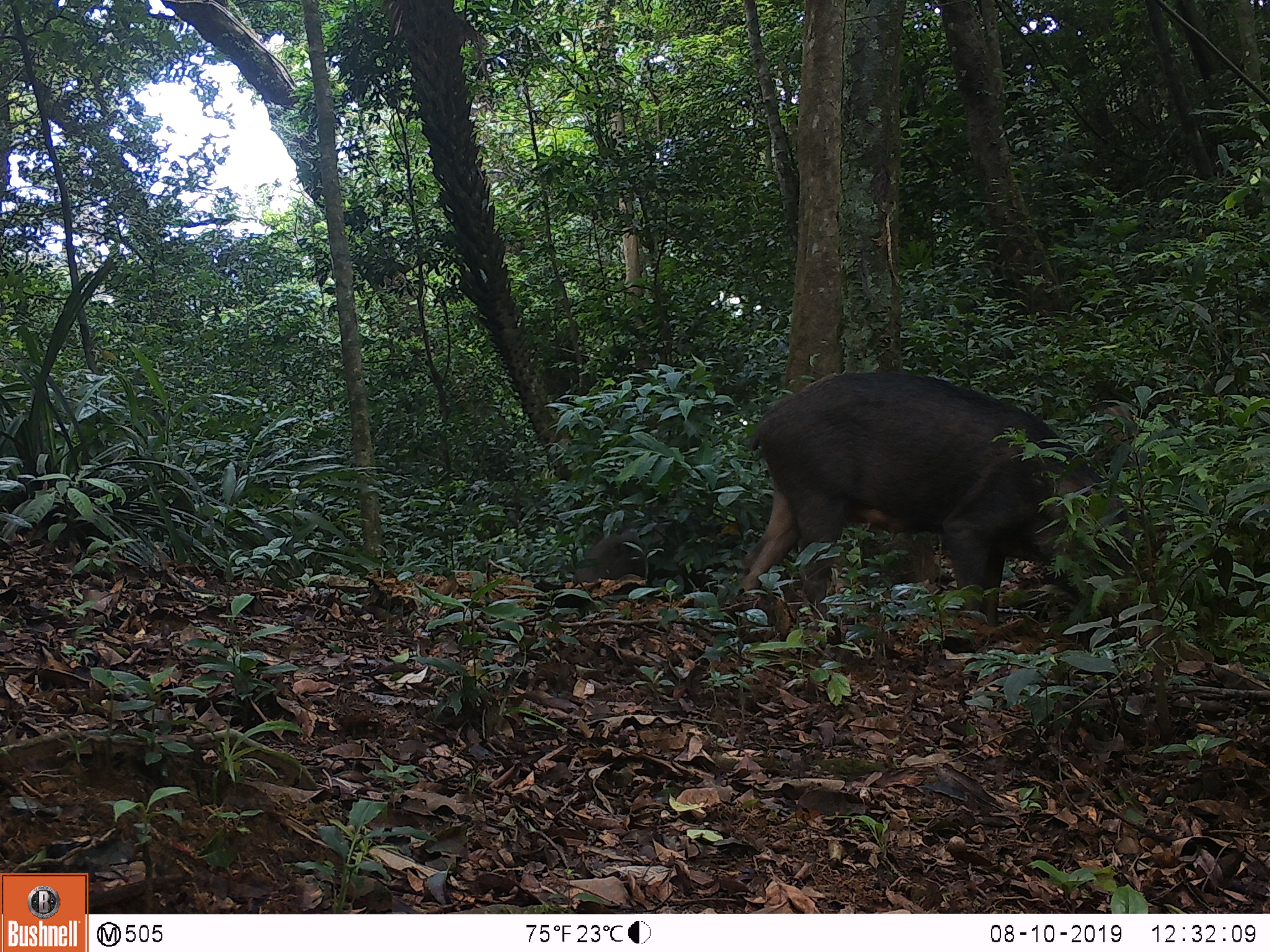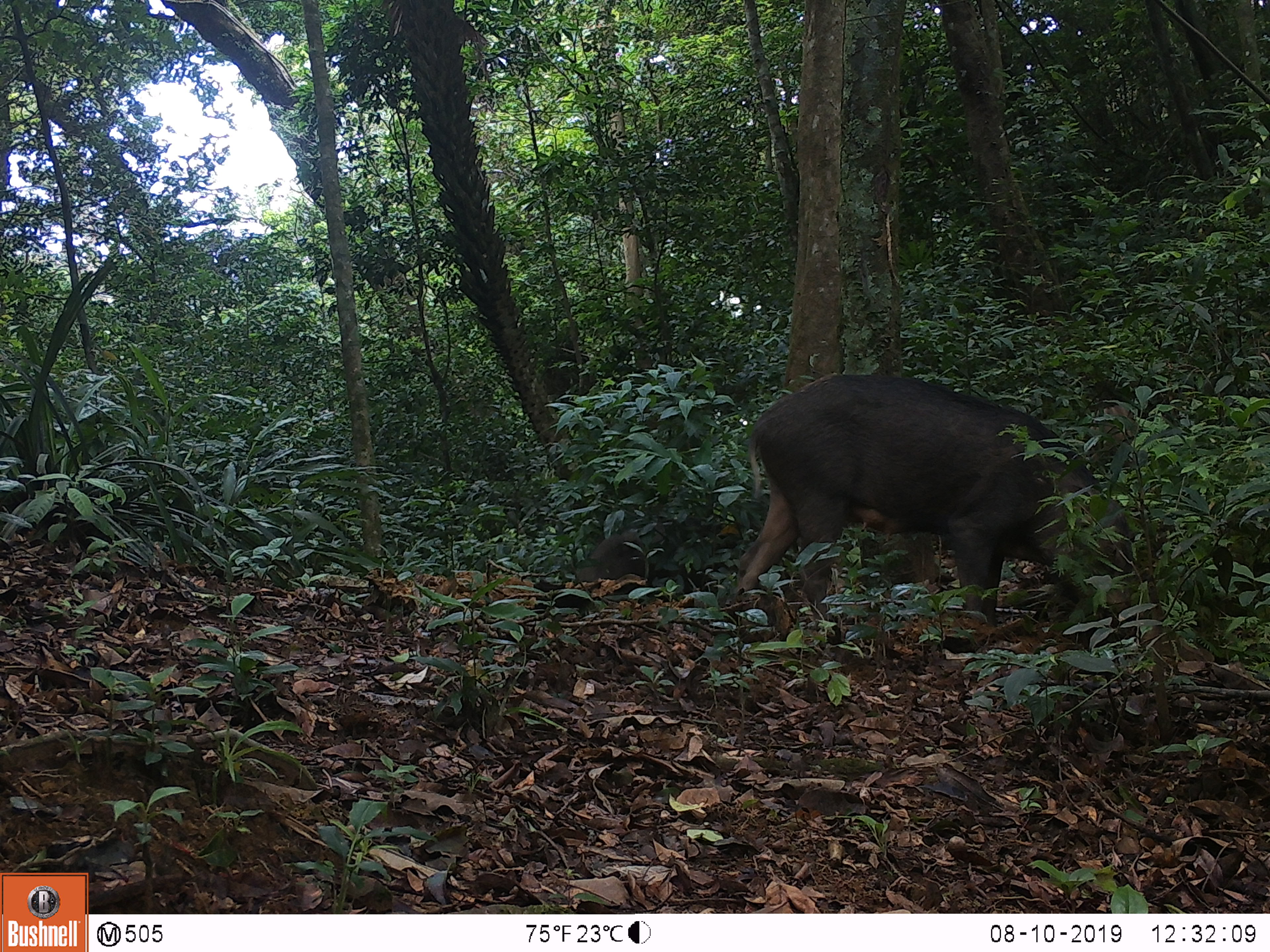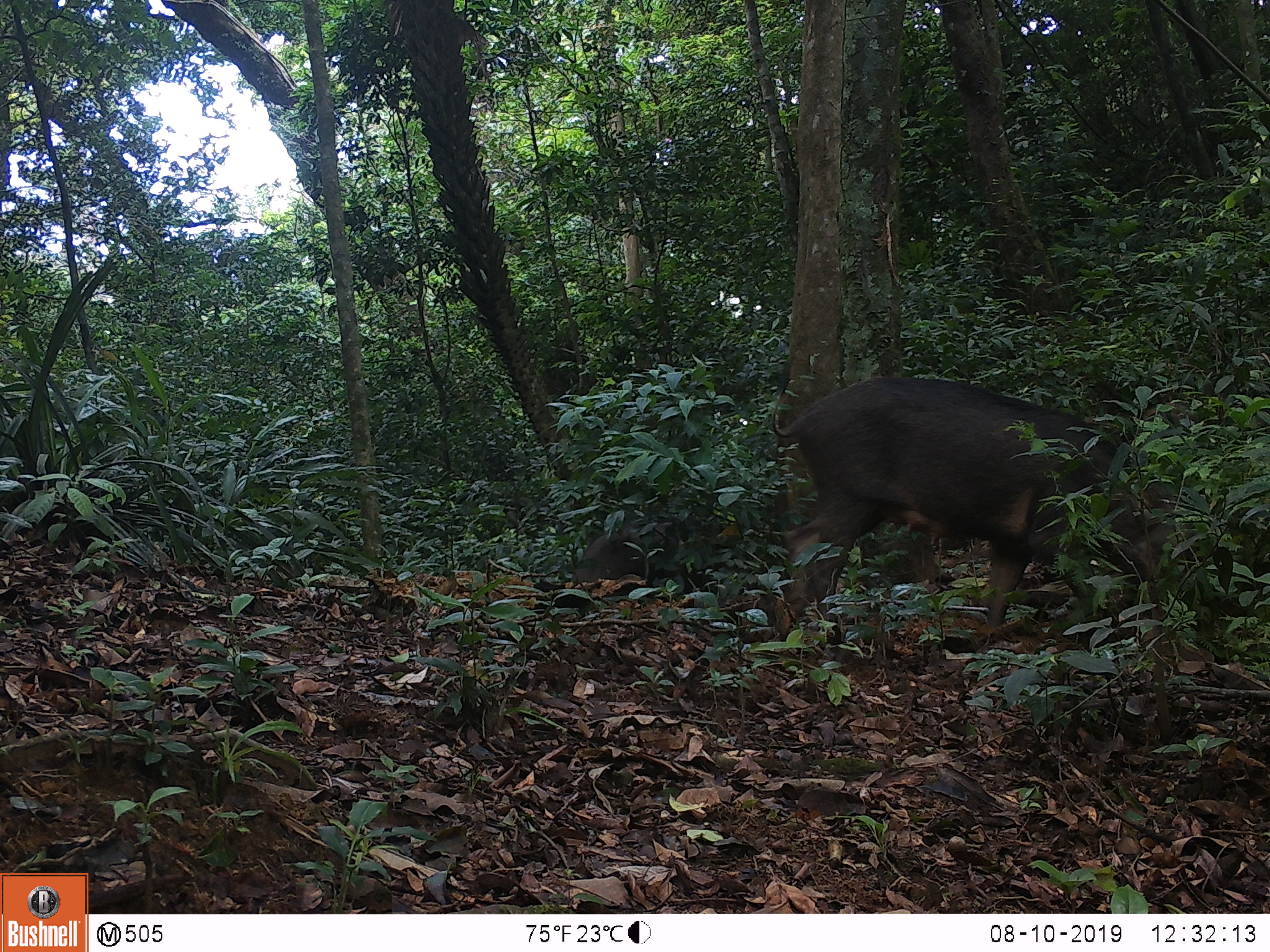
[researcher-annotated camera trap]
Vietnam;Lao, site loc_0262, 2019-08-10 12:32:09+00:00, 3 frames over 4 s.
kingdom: Animalia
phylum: Chordata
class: Mammalia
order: Artiodactyla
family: Suidae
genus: Sus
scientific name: Sus scrofa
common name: eurasian wild pig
Eurasian wild pig (Sus scrofa). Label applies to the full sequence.